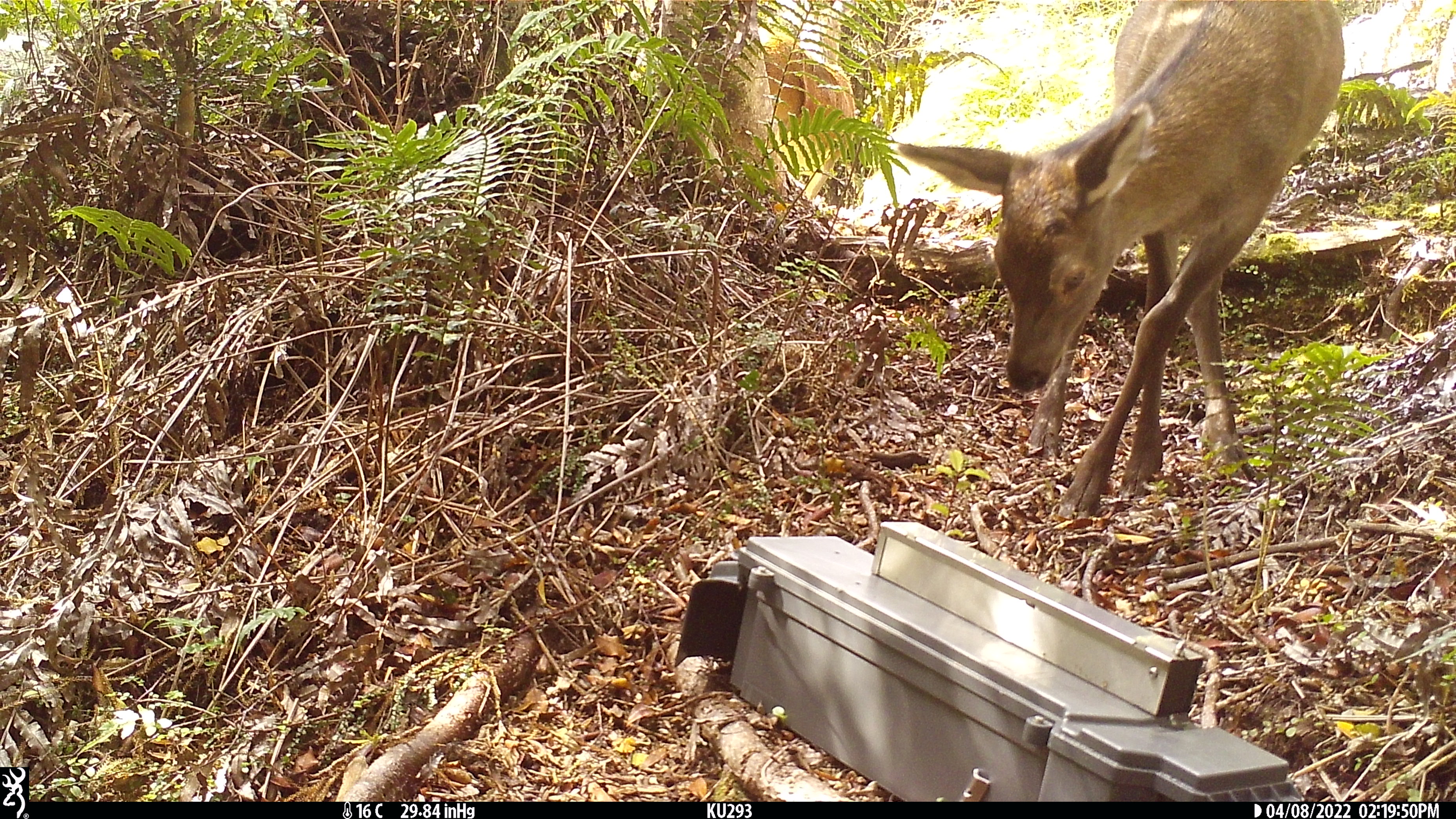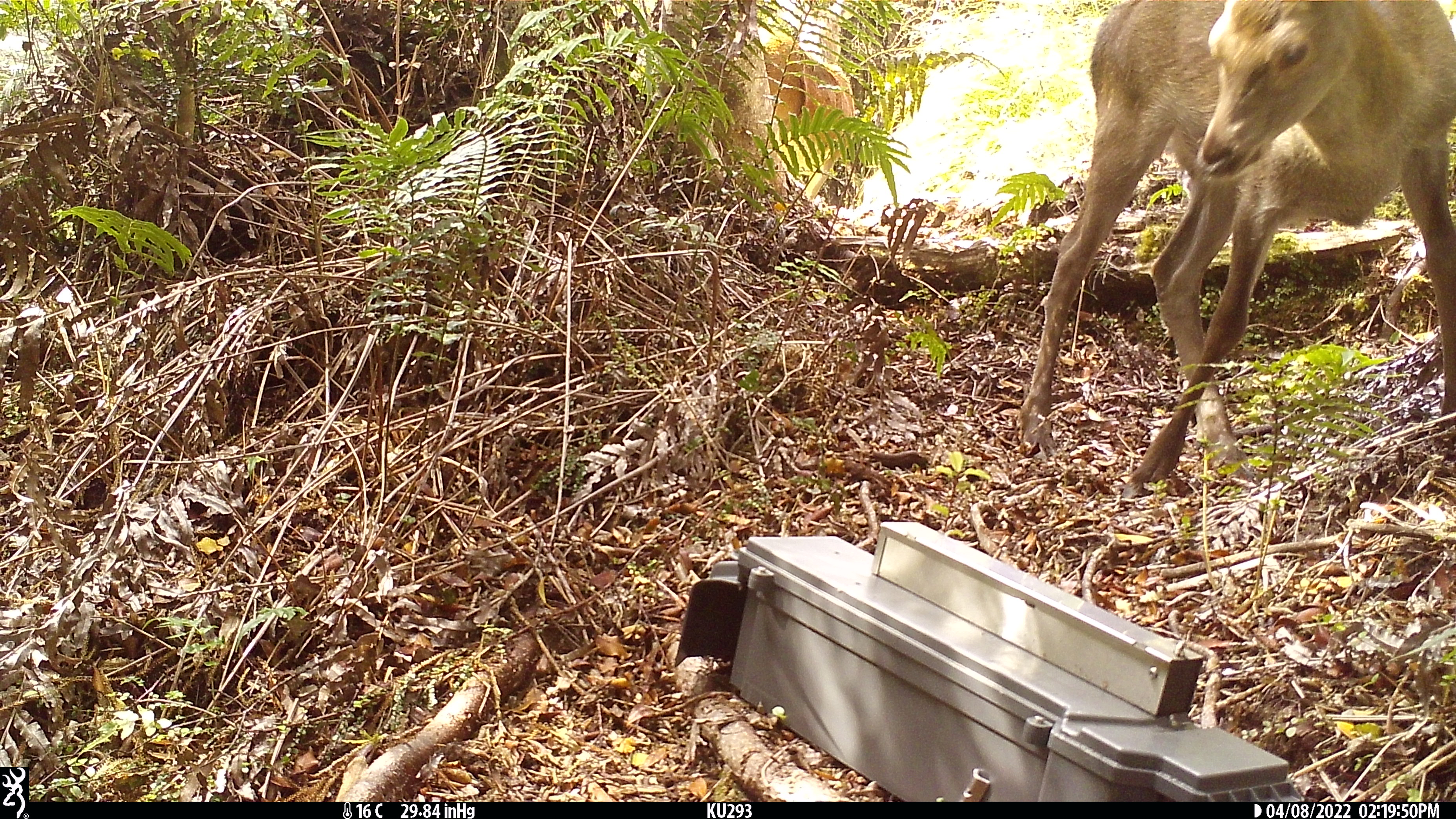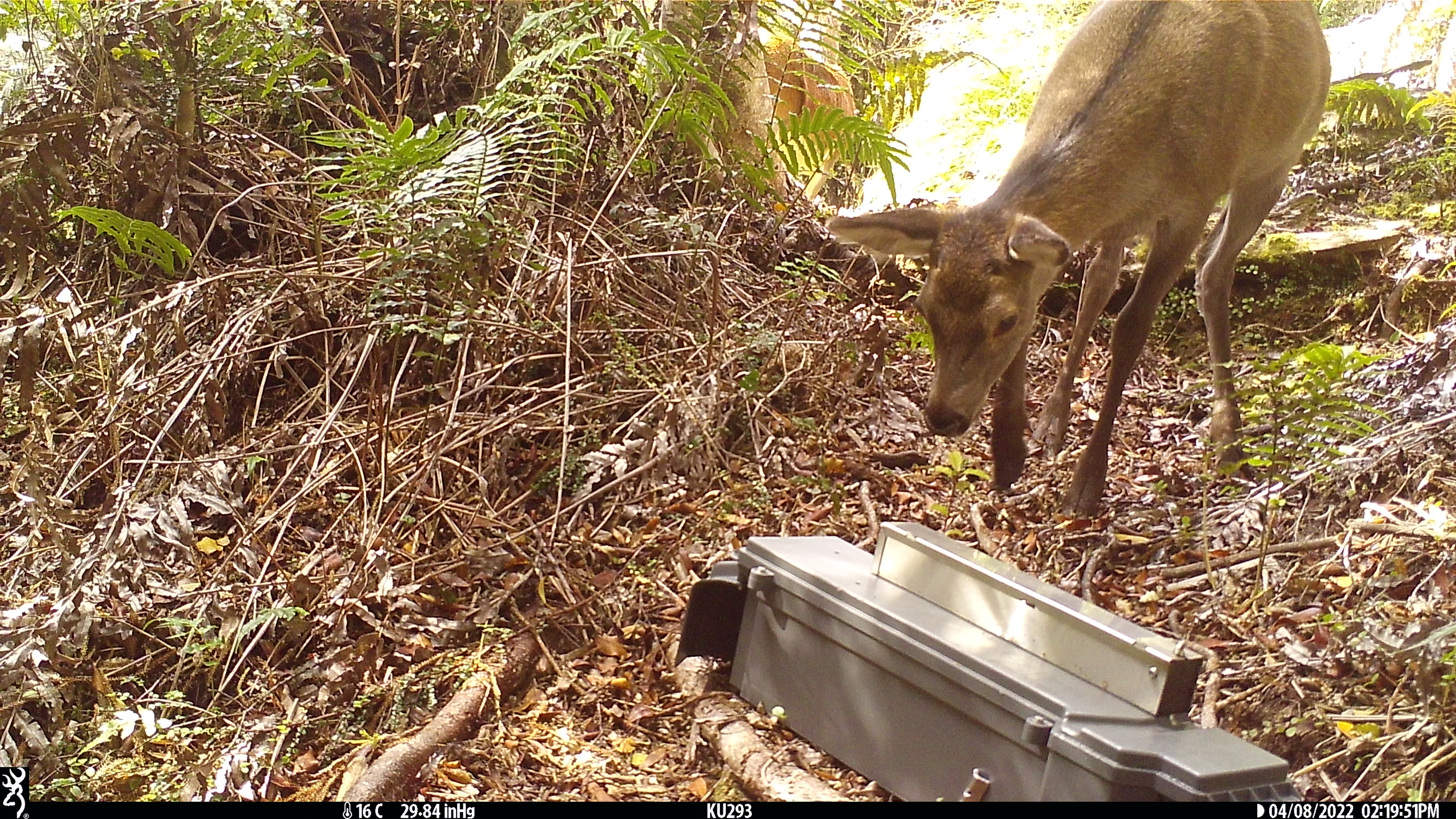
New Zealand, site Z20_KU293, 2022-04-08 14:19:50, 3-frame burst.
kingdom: Animalia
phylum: Chordata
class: Mammalia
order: Artiodactyla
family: Cervidae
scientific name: Cervidae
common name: deer